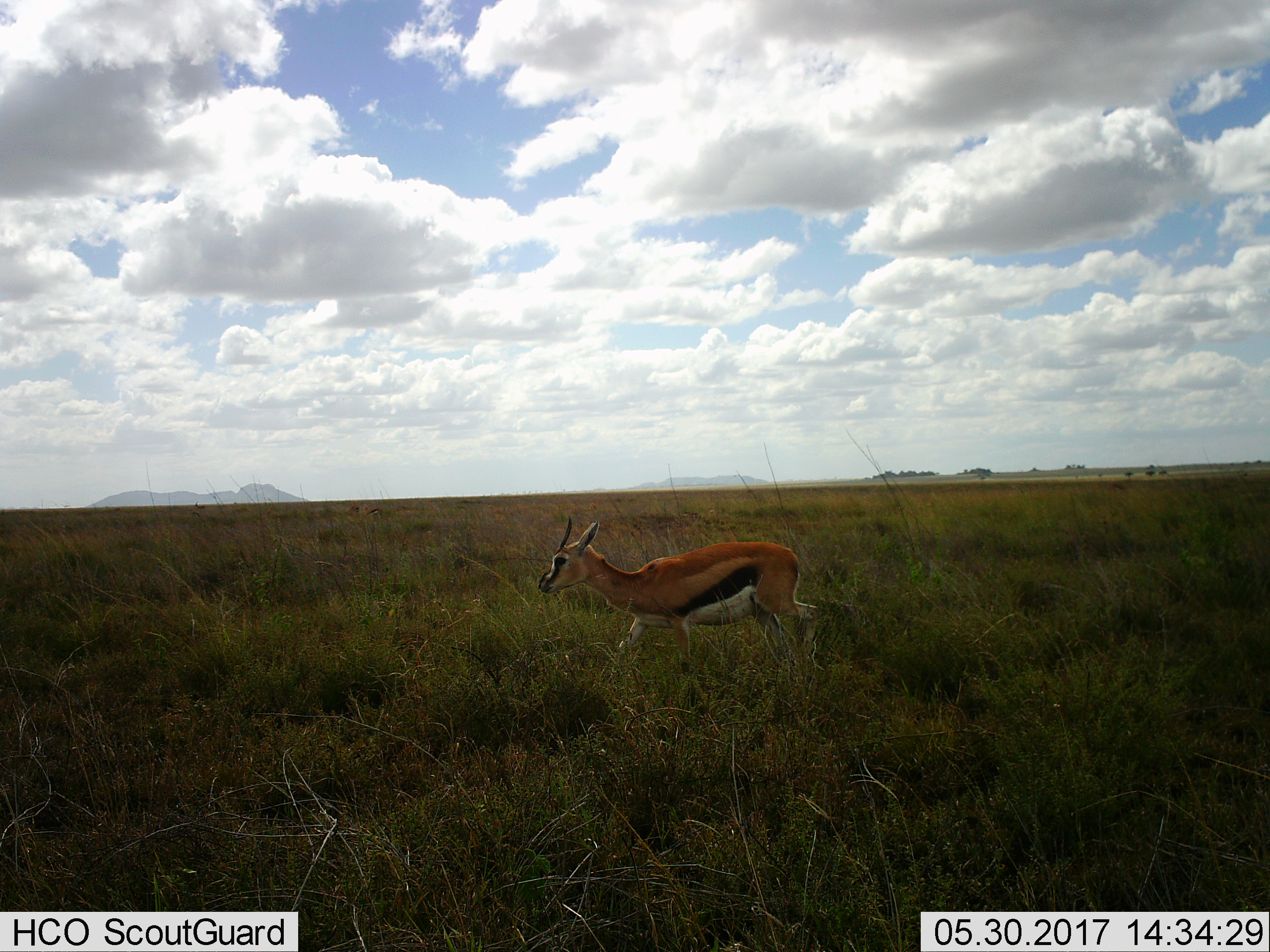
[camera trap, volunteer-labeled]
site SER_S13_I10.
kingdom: Animalia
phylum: Chordata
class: Mammalia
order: Artiodactyla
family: Bovidae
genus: Eudorcas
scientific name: Eudorcas thomsonii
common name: thomson's gazelle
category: gazellethomsons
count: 1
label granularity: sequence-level